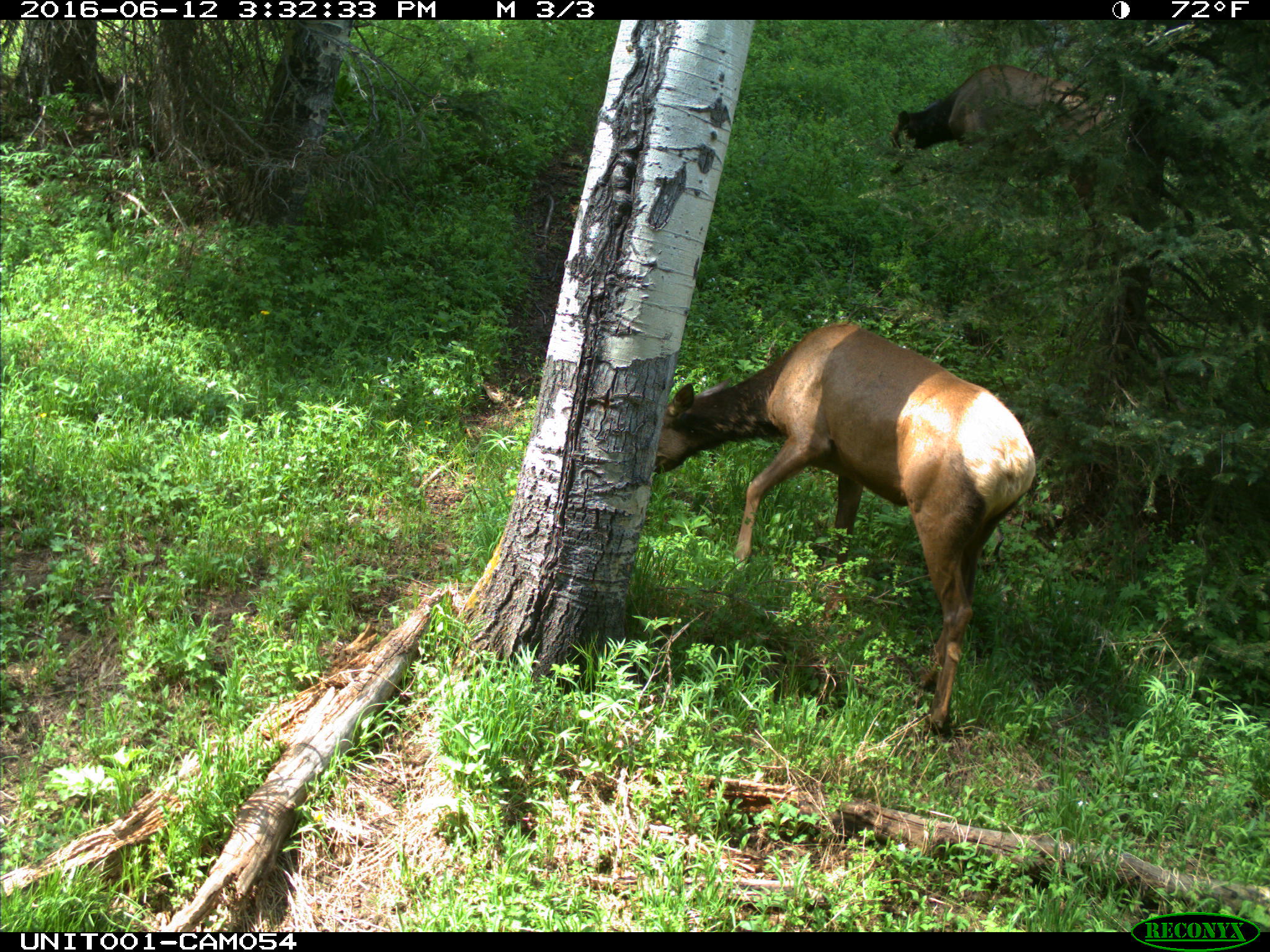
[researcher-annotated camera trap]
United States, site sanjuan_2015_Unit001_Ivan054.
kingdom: Animalia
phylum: Chordata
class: Mammalia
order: Artiodactyla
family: Cervidae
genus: Cervus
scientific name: Cervus elaphus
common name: red deer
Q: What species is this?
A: Cervus elaphus (red deer).